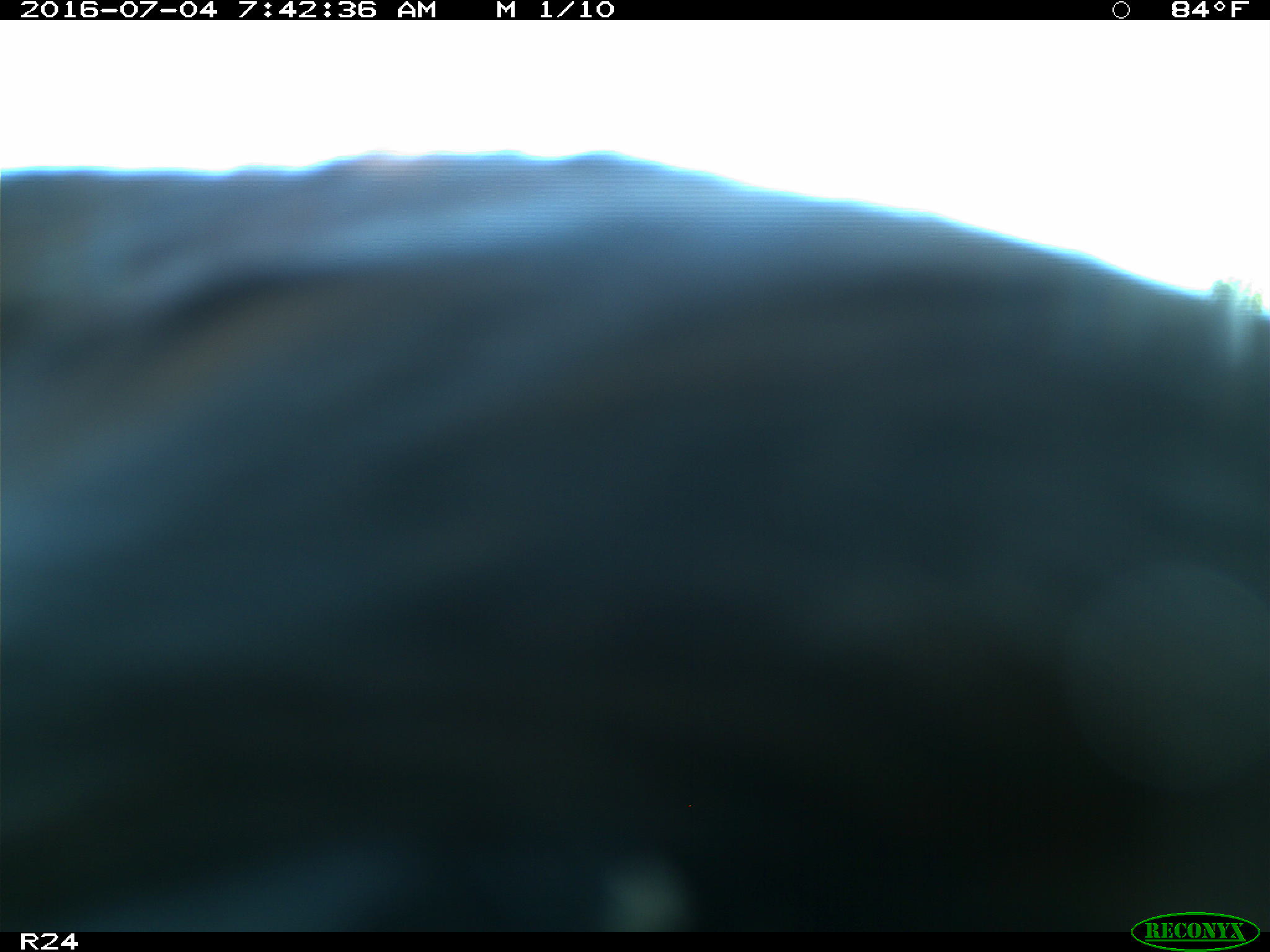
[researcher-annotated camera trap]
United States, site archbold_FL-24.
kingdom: Animalia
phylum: Chordata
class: Mammalia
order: Artiodactyla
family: Bovidae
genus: Bos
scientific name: Bos taurus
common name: domestic cow